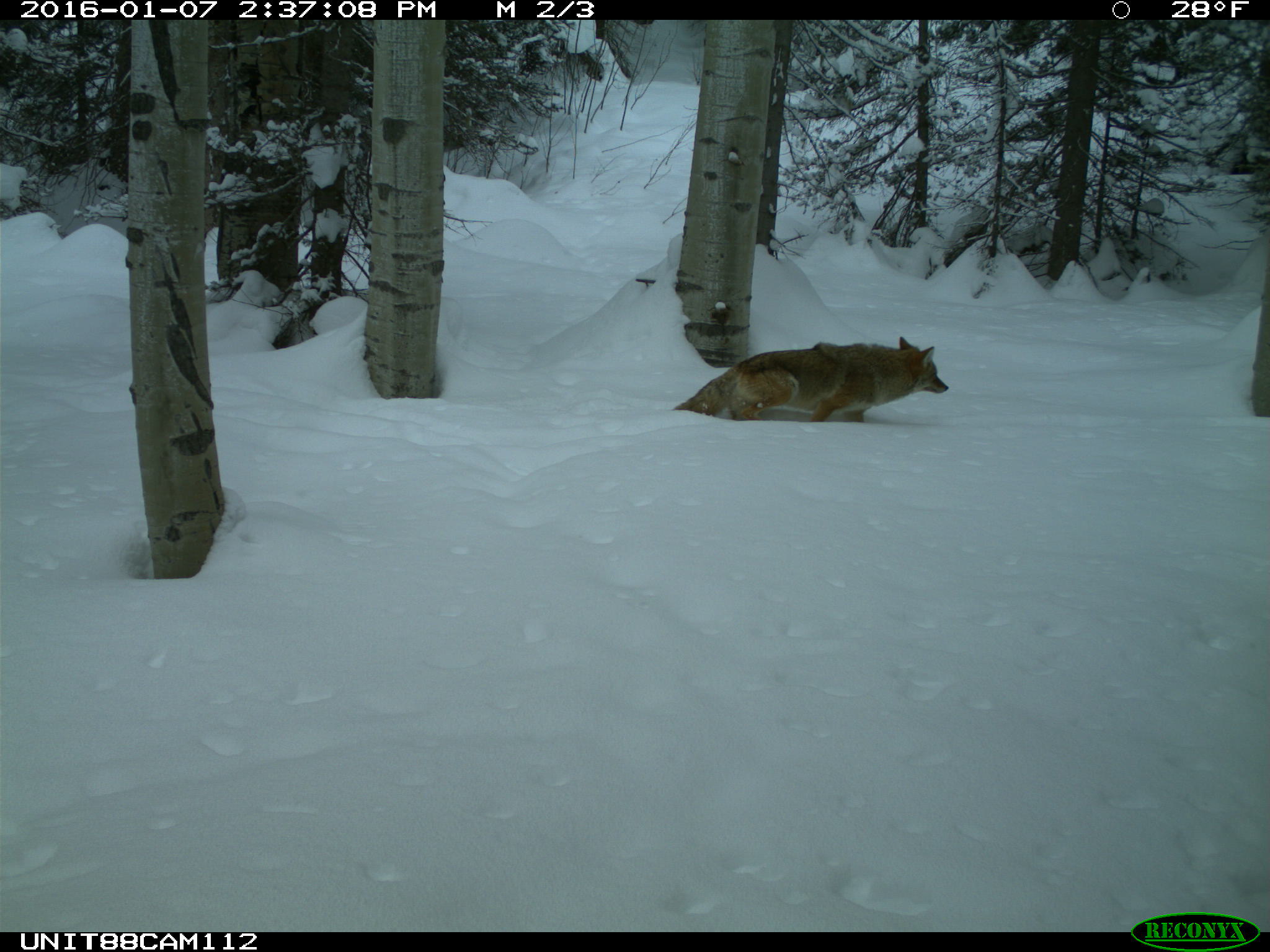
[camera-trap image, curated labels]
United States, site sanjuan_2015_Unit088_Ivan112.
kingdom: Animalia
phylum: Chordata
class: Mammalia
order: Carnivora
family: Canidae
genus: Canis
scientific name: Canis latrans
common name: coyote